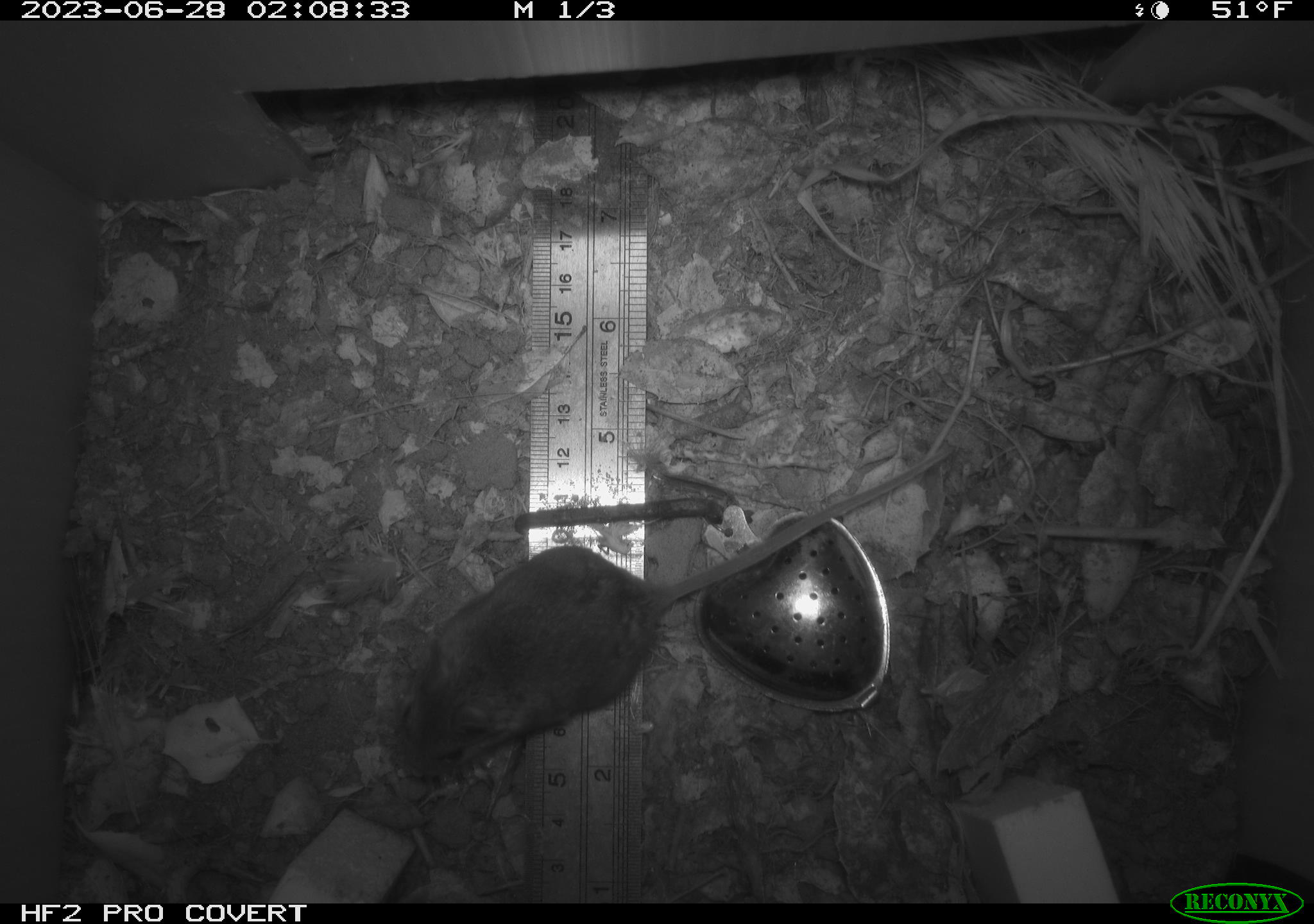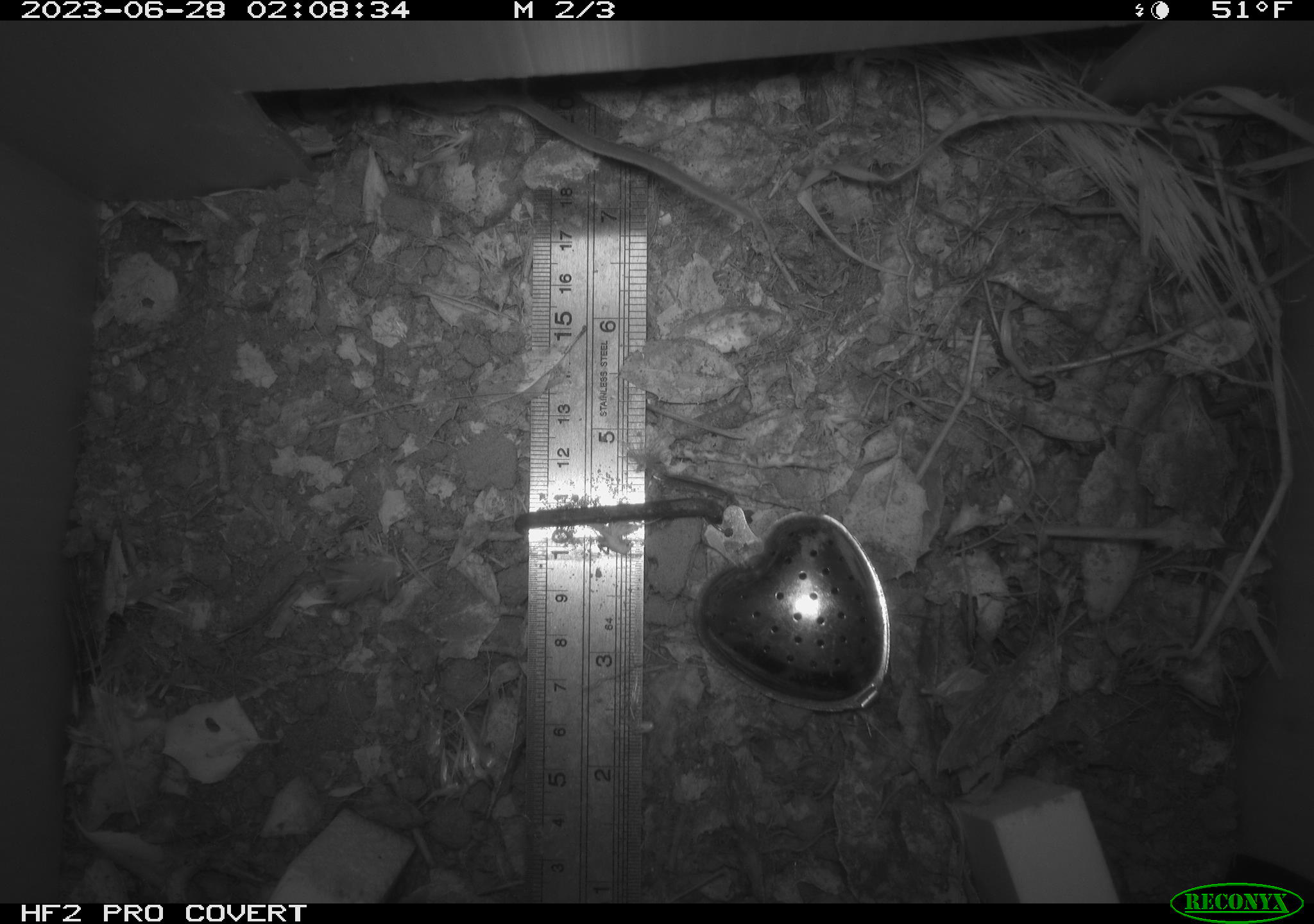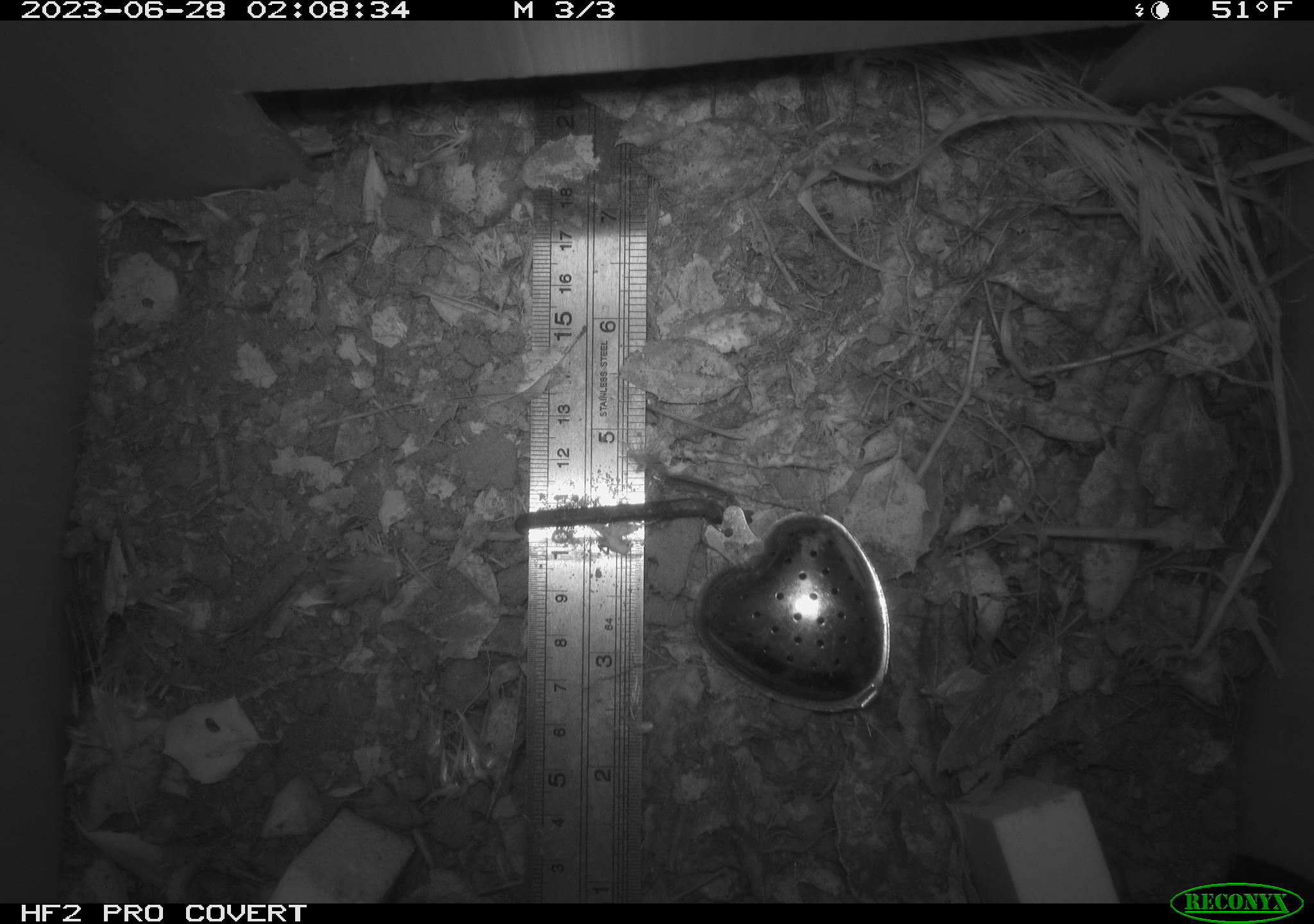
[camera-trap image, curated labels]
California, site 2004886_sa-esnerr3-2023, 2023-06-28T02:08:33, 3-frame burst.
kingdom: Animalia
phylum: Chordata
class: Mammalia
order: Rodentia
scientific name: Rodentia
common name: mouse species